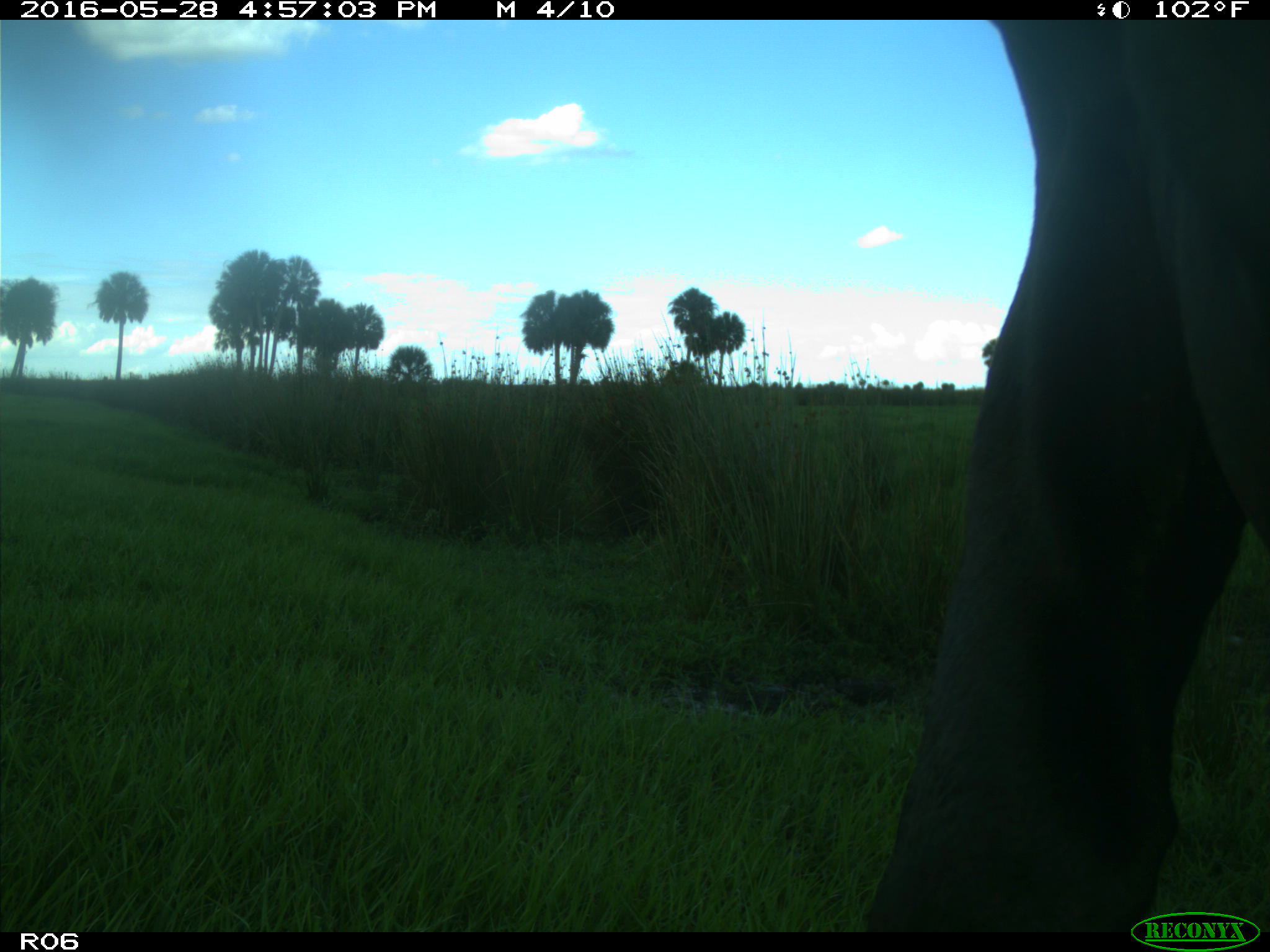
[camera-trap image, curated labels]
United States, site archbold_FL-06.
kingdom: Animalia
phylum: Chordata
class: Mammalia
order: Artiodactyla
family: Bovidae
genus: Bos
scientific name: Bos taurus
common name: domestic cow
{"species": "Bos taurus (domestic cow)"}